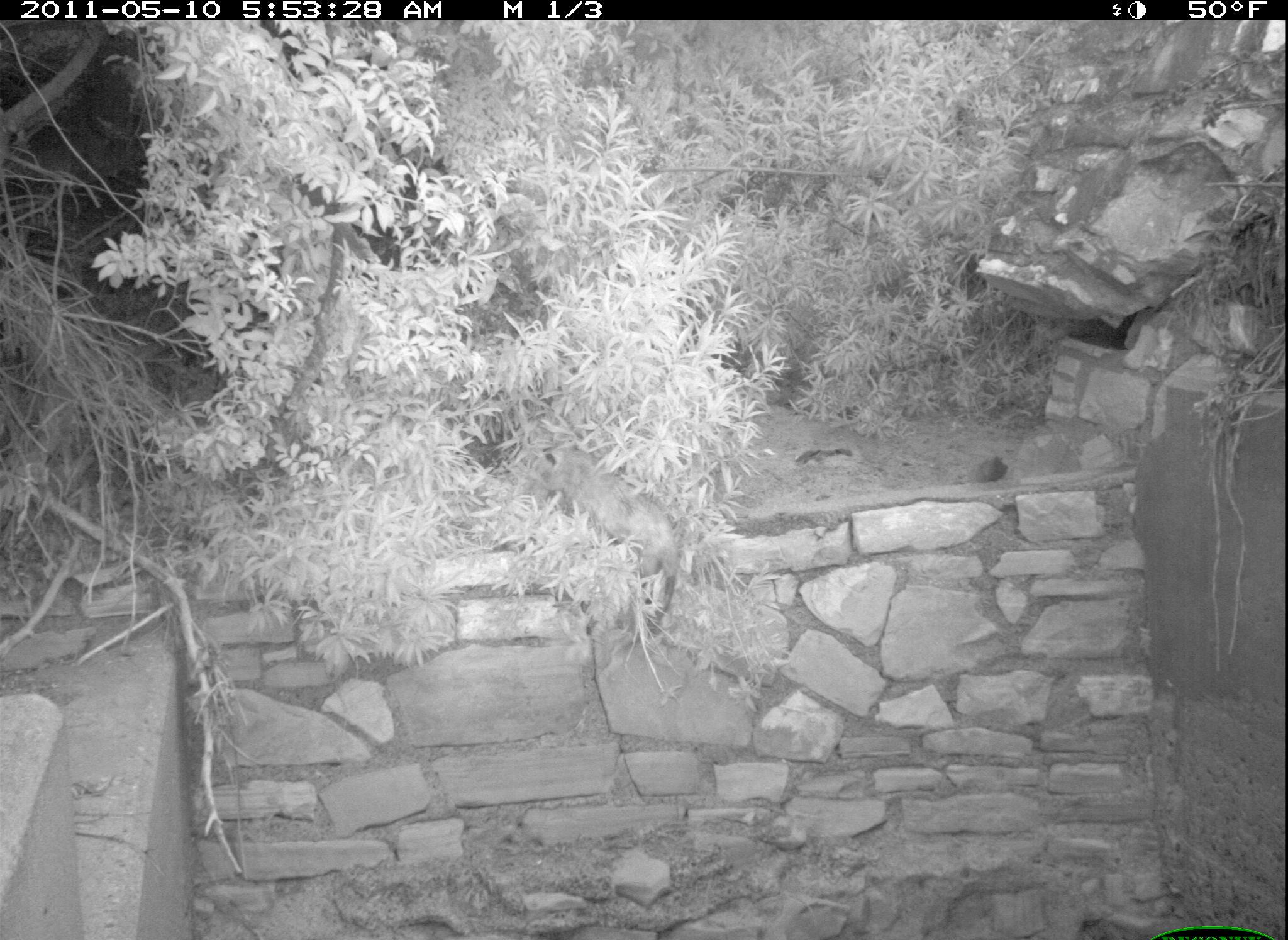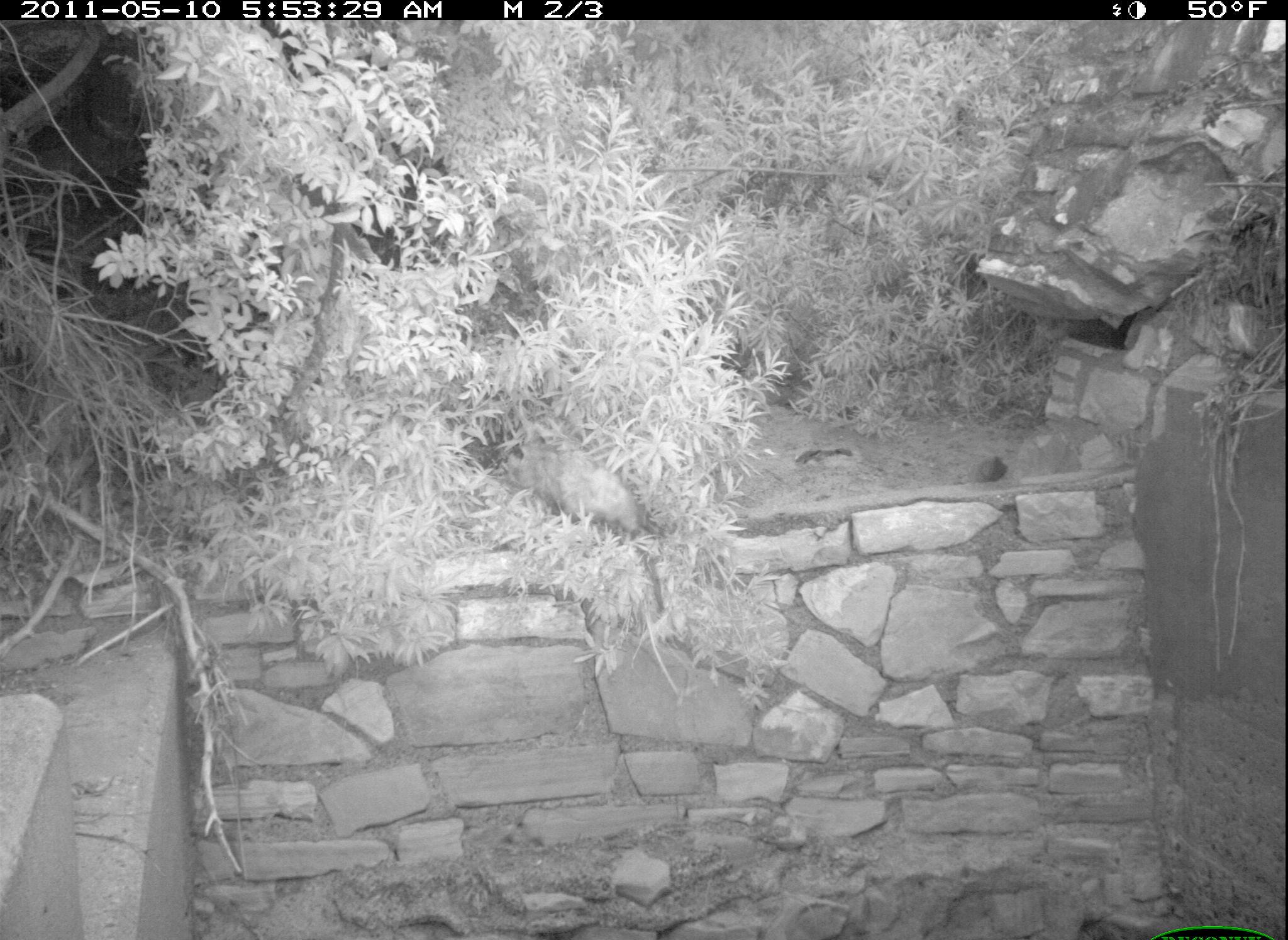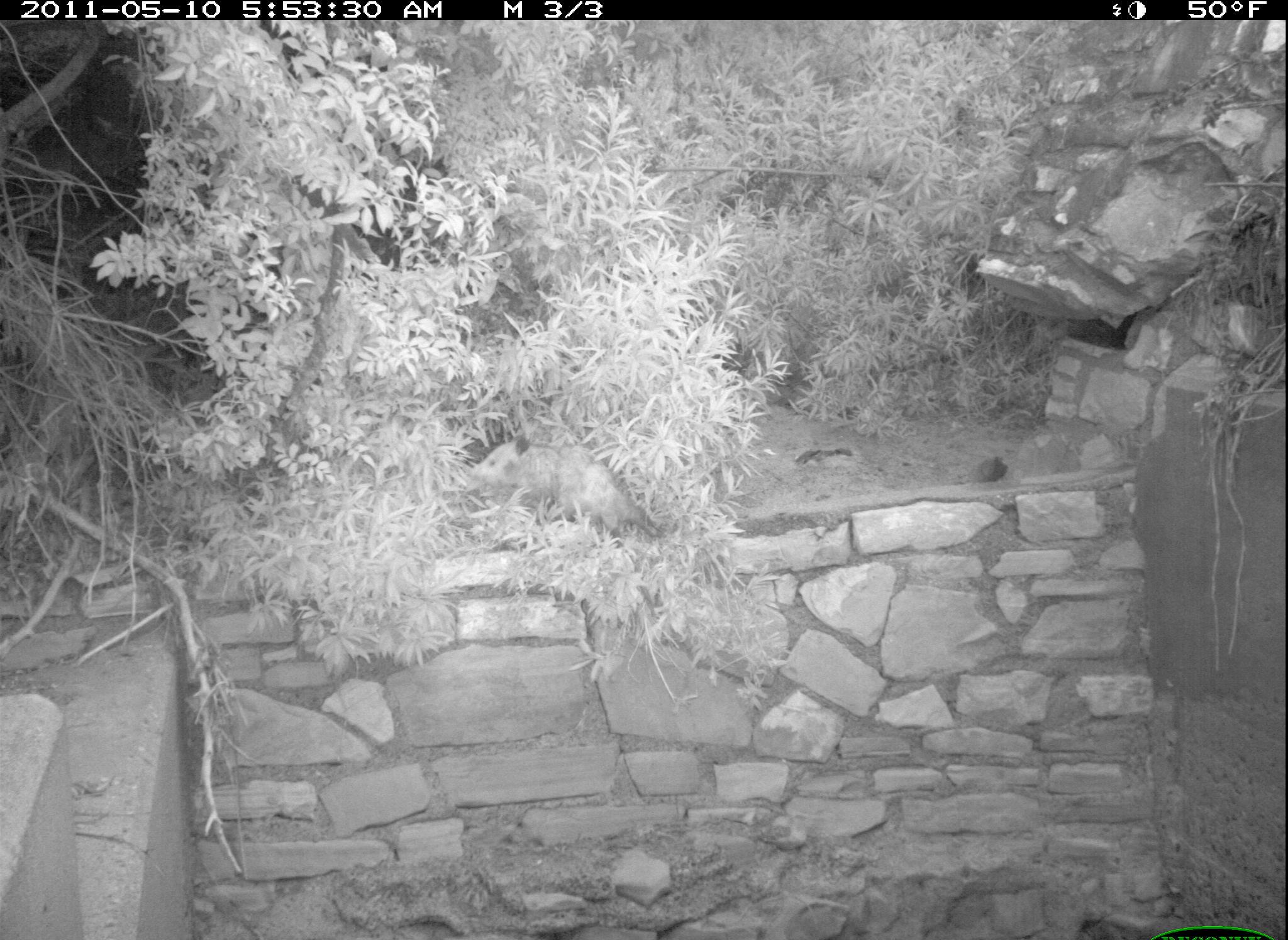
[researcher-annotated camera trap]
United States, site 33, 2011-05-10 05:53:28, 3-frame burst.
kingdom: Animalia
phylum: Chordata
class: Mammalia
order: Didelphimorphia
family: Didelphidae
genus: Didelphis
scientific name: Didelphis virginiana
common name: virginia opossum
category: opossum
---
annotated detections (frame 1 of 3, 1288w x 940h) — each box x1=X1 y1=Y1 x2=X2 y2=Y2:
opossum: x1=515 y1=435 x2=708 y2=614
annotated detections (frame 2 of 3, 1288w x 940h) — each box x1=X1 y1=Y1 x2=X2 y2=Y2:
opossum: x1=494 y1=401 x2=668 y2=564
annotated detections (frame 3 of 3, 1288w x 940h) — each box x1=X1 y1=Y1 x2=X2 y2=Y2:
opossum: x1=460 y1=422 x2=683 y2=551